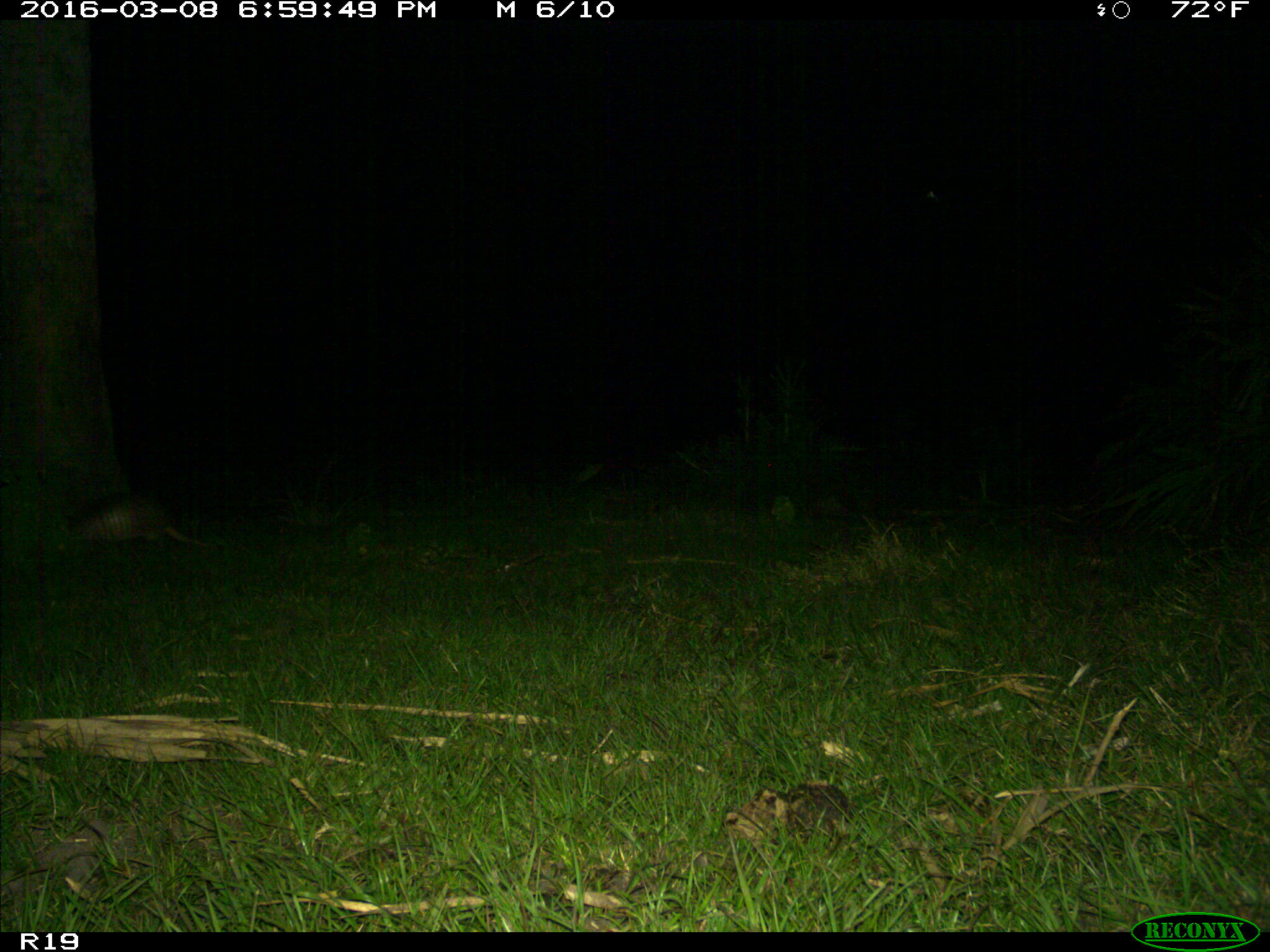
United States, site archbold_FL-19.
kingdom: Animalia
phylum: Chordata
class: Mammalia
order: Cingulata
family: Dasypodidae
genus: Dasypus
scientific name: Dasypus novemcinctus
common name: nine-banded armadillo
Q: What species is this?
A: Dasypus novemcinctus (nine-banded armadillo).